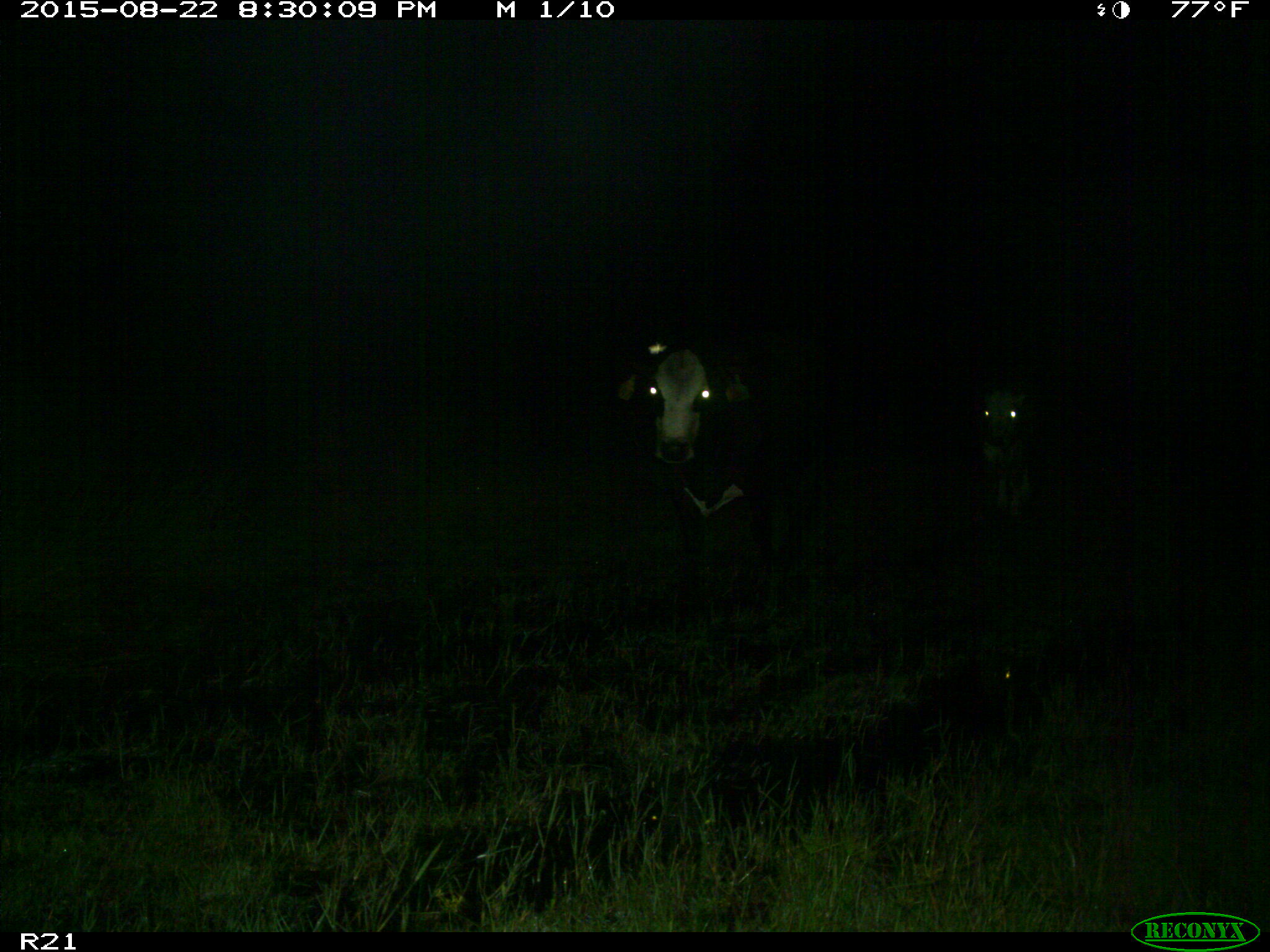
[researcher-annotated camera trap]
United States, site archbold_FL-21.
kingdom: Animalia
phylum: Chordata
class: Mammalia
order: Artiodactyla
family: Bovidae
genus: Bos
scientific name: Bos taurus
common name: domestic cow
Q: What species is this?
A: Bos taurus (domestic cow).